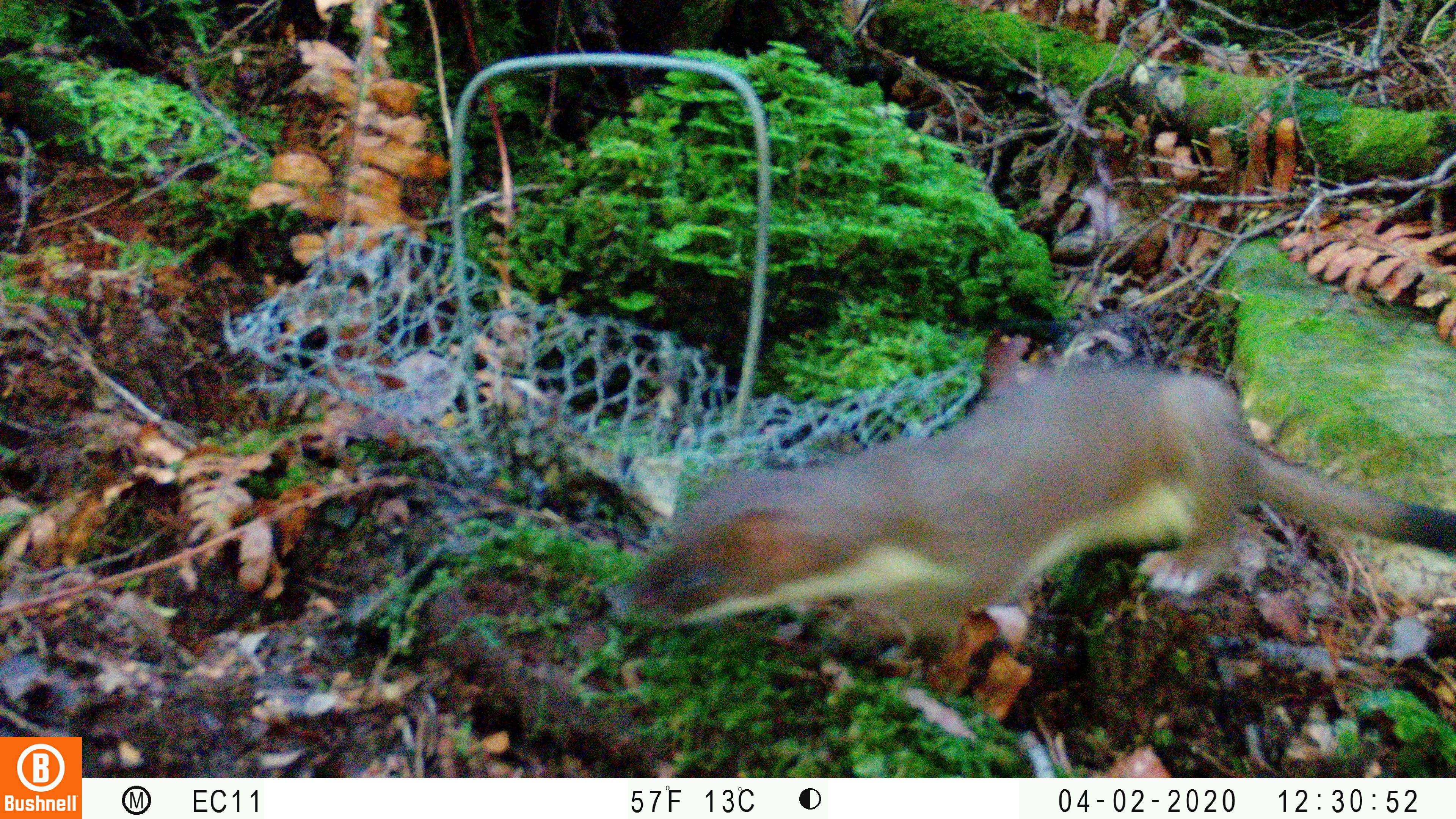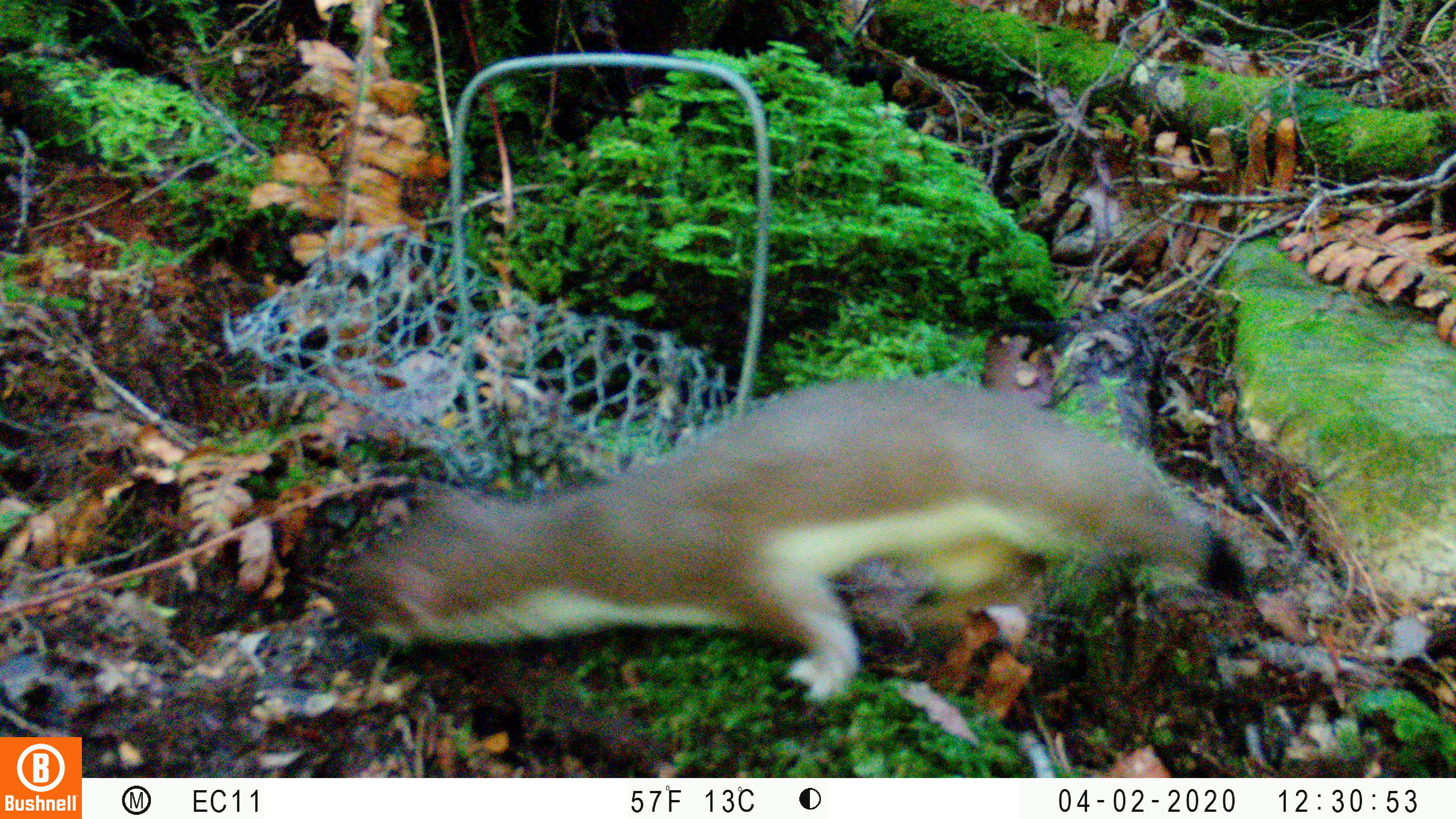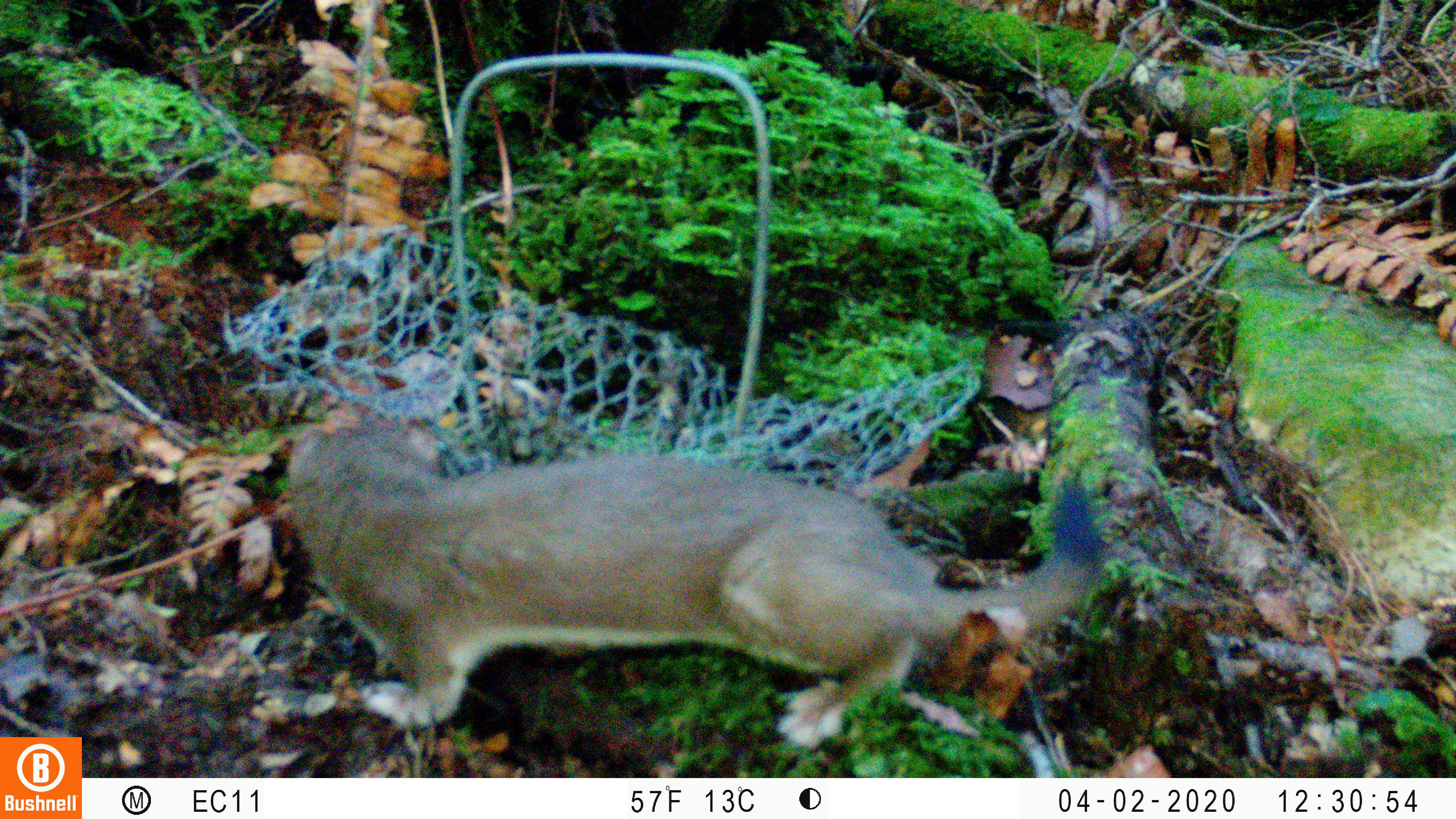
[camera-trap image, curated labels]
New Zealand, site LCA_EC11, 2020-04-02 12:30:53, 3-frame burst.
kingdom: Animalia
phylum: Chordata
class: Mammalia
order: Carnivora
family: Mustelidae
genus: Mustela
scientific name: Mustela erminea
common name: stoat